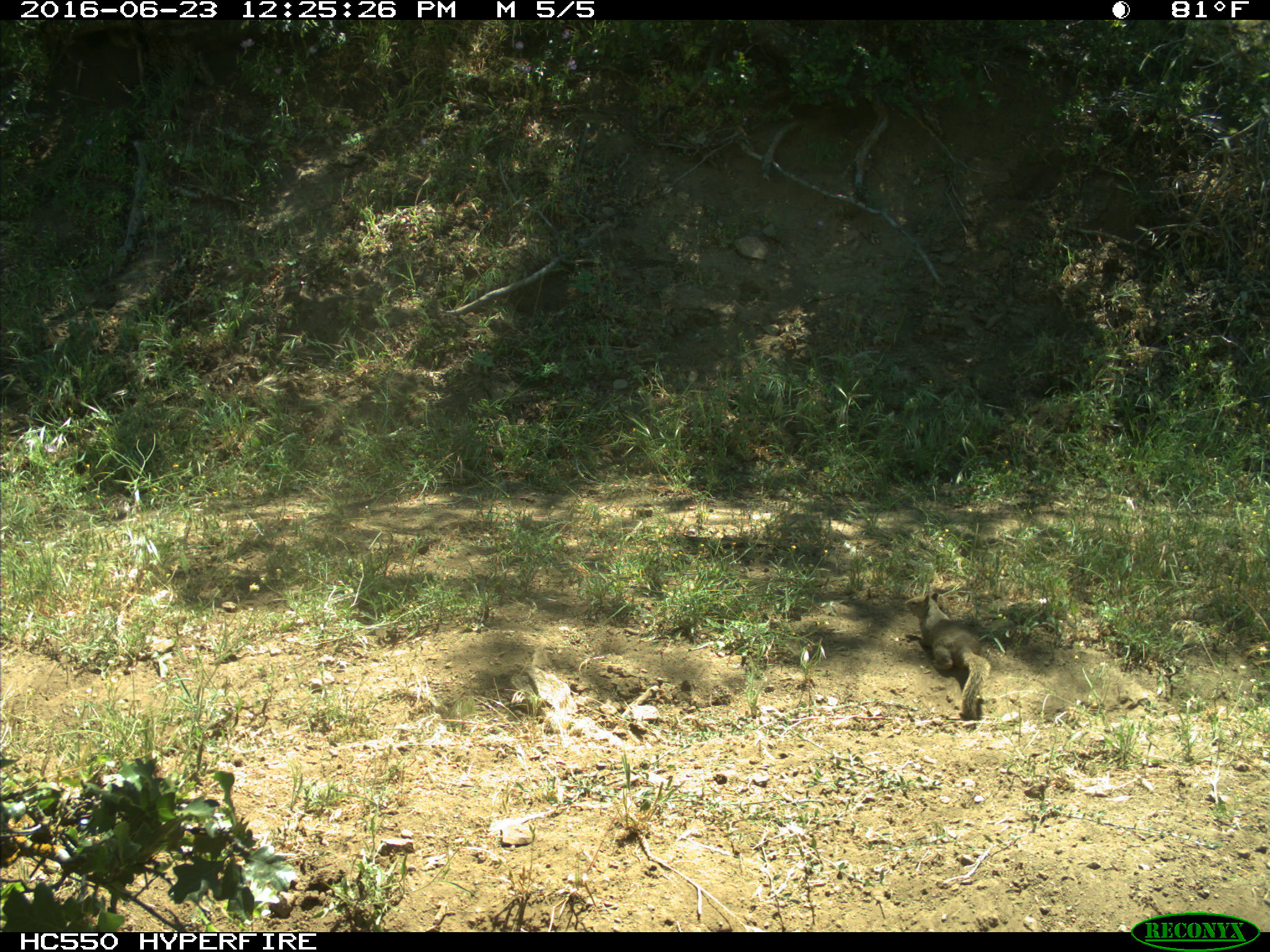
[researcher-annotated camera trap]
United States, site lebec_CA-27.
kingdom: Animalia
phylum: Chordata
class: Mammalia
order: Rodentia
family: Sciuridae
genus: Otospermophilus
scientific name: Otospermophilus beecheyi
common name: california ground squirrel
Otospermophilus beecheyi (california ground squirrel).